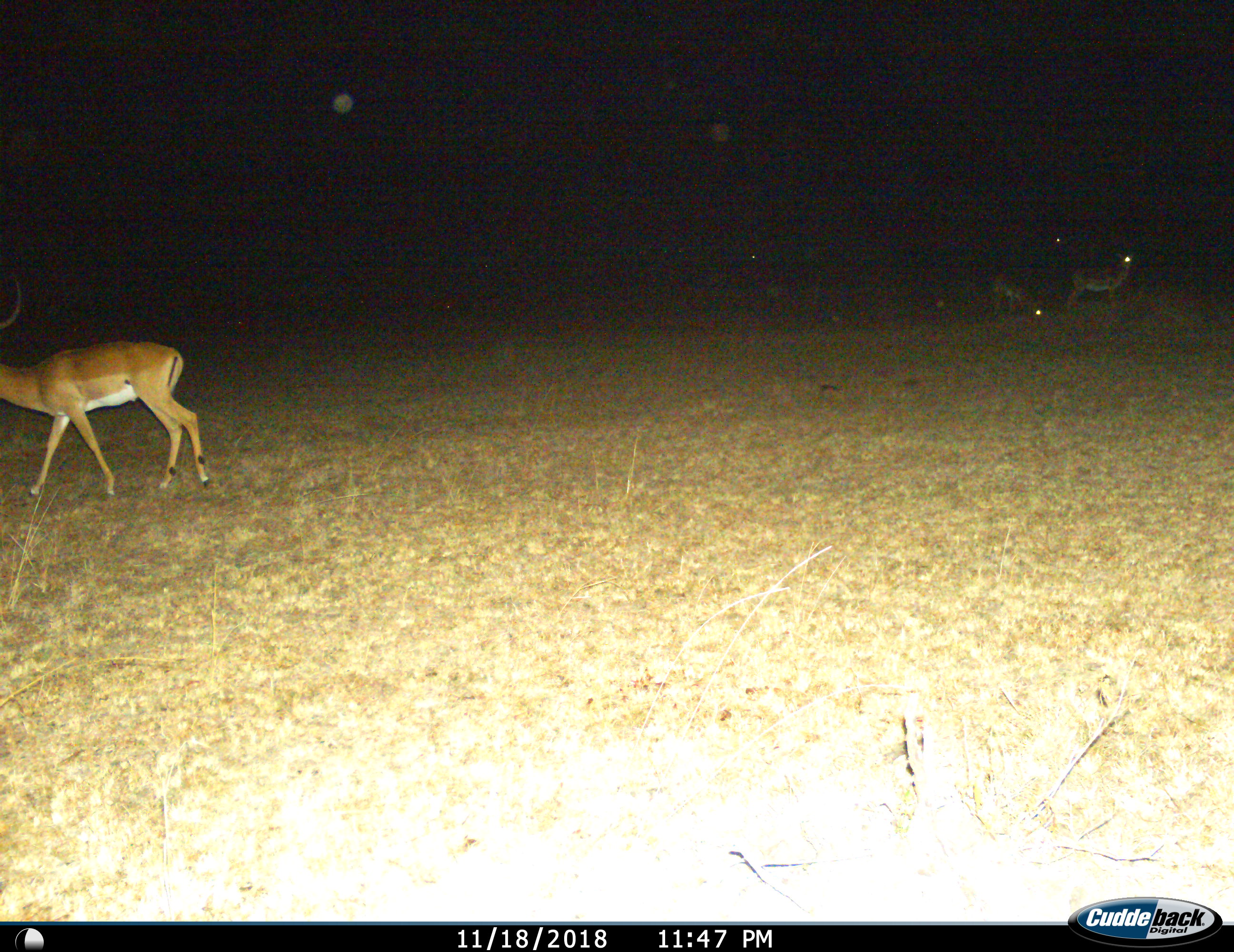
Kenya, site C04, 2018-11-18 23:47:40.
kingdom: Animalia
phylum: Chordata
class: Mammalia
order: Artiodactyla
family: Bovidae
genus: Aepyceros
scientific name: Aepyceros melampus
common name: impala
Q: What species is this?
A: Impala (Aepyceros melampus).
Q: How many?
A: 3.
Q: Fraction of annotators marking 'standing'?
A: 60%.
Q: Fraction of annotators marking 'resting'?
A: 0%.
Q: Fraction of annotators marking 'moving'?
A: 80%.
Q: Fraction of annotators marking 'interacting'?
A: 0%.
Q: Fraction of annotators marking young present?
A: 0%.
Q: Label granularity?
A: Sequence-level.